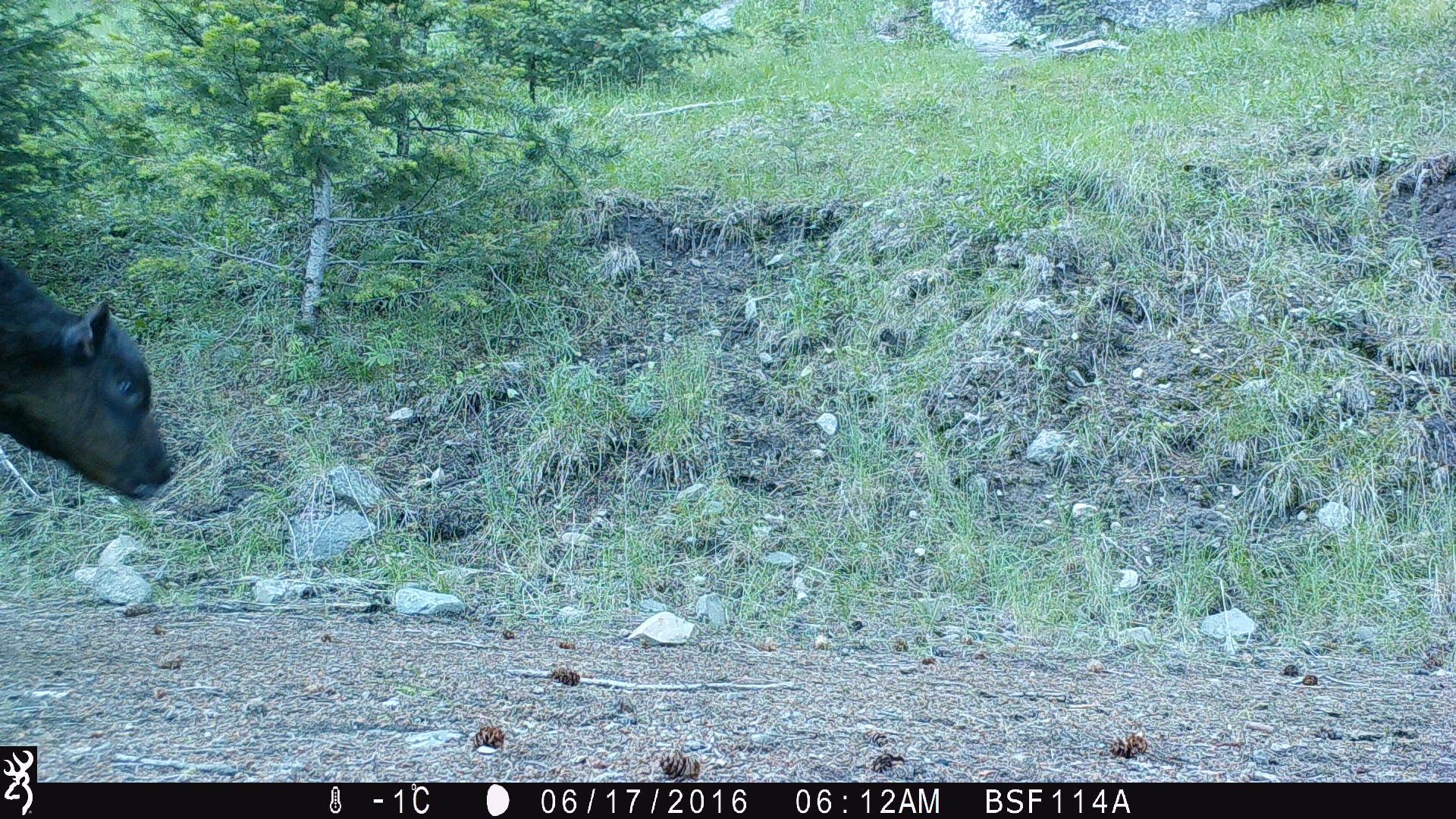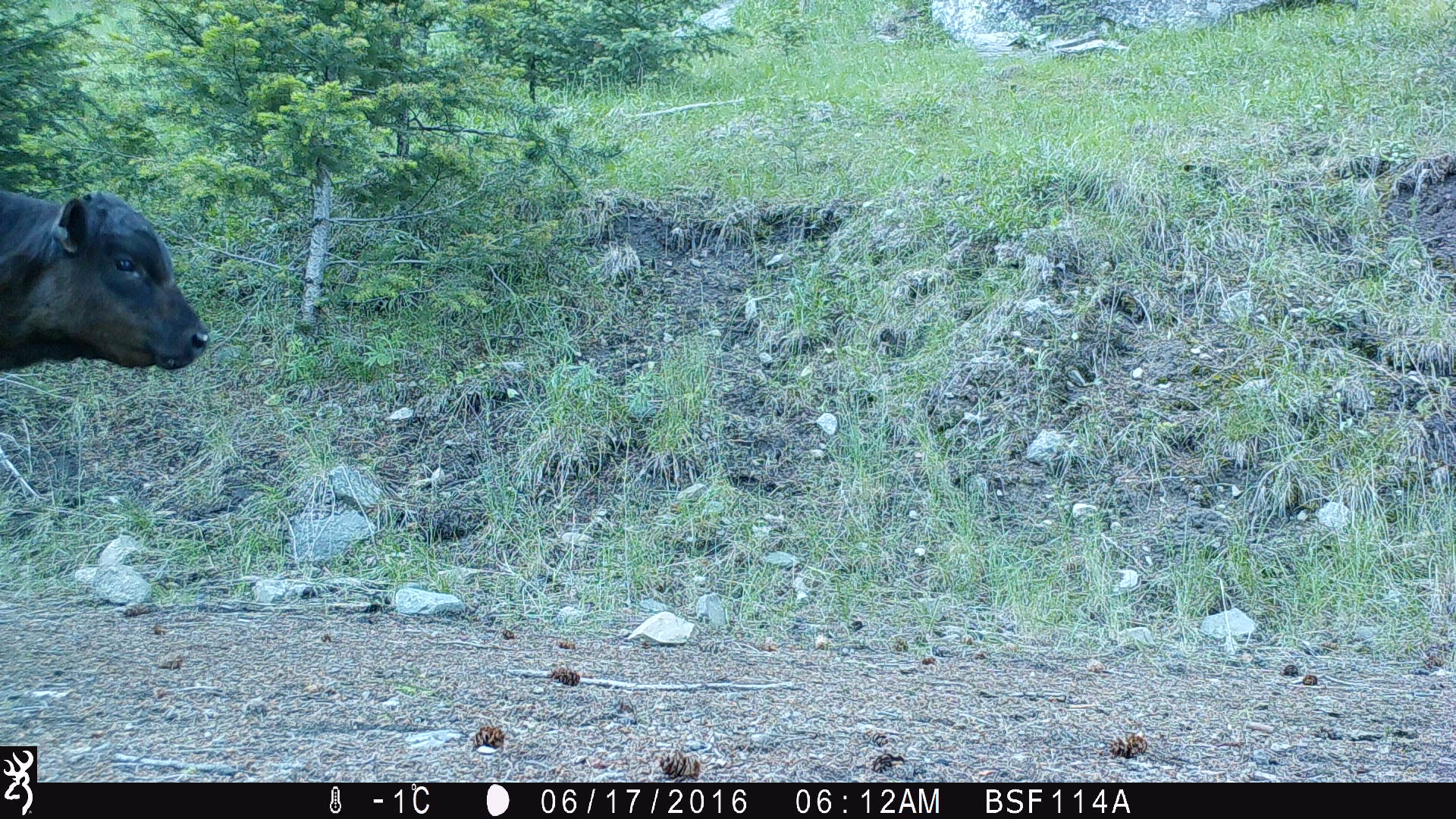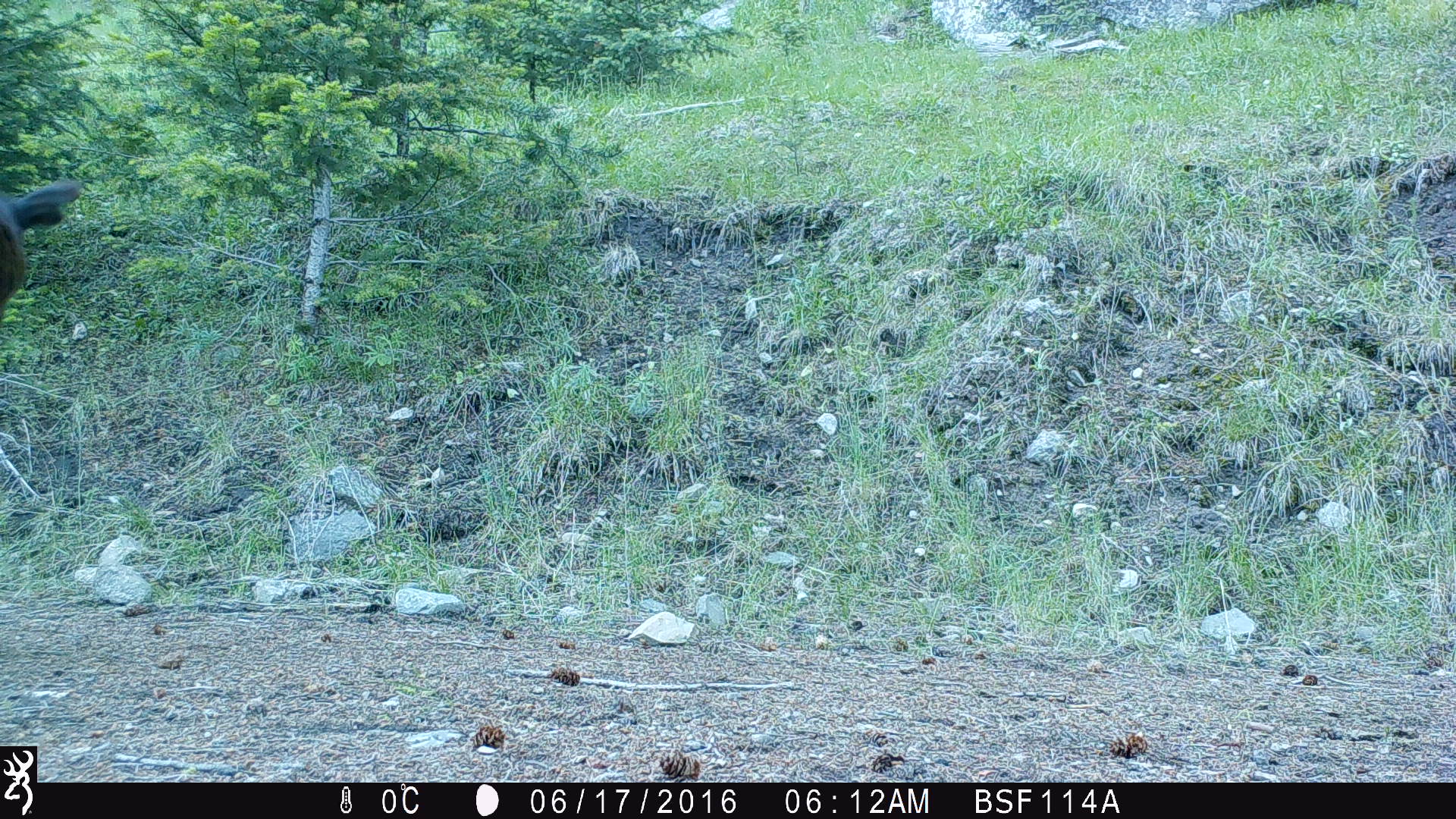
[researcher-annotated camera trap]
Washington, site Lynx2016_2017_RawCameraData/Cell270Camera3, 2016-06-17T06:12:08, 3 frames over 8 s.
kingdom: Animalia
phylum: Chordata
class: Mammalia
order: Artiodactyla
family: Bovidae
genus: Bos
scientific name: Bos taurus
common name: domestic cattle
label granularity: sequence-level